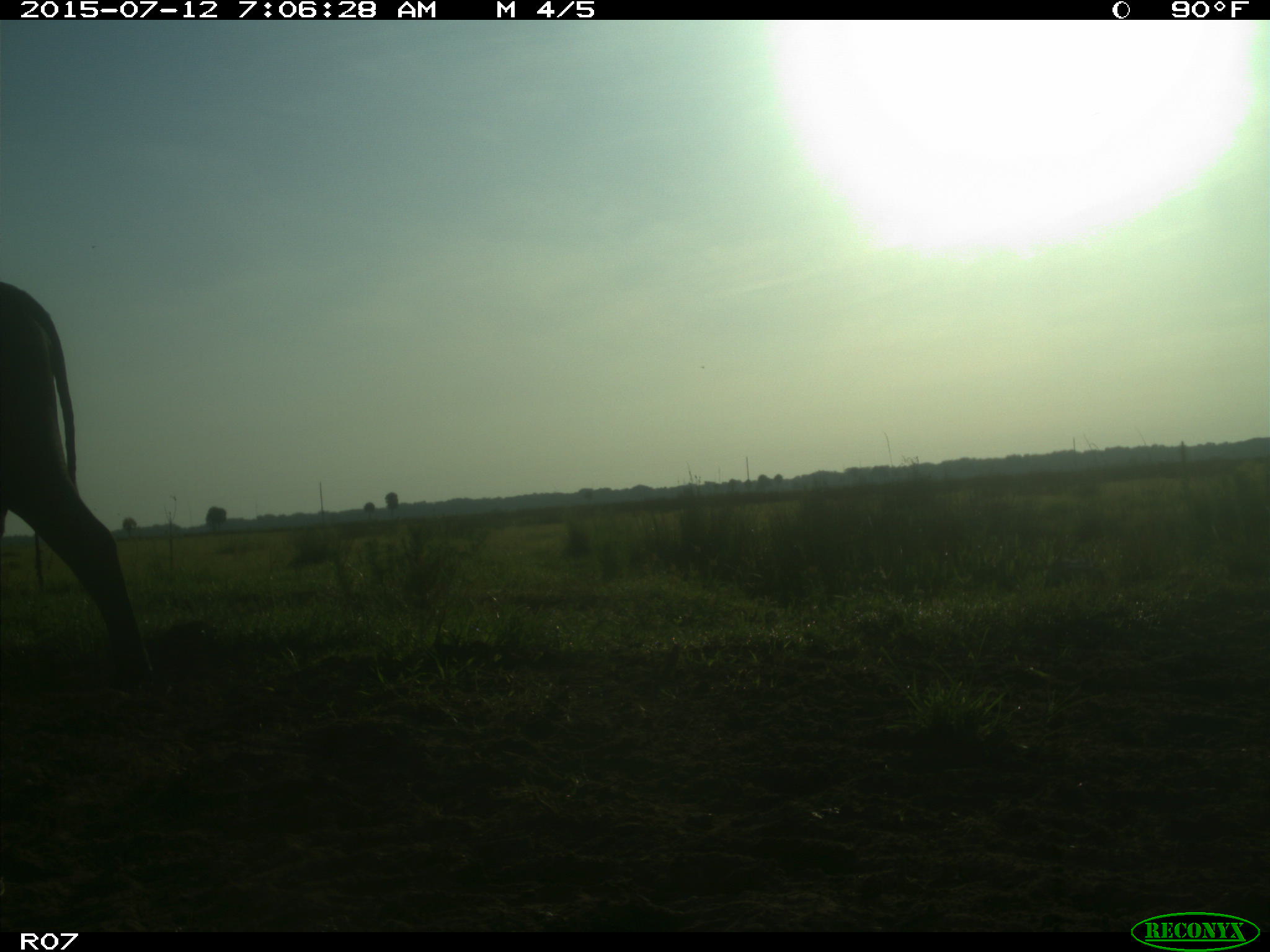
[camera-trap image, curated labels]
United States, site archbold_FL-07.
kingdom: Animalia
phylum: Chordata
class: Mammalia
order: Artiodactyla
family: Bovidae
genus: Bos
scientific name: Bos taurus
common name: domestic cow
Bos taurus (domestic cow).